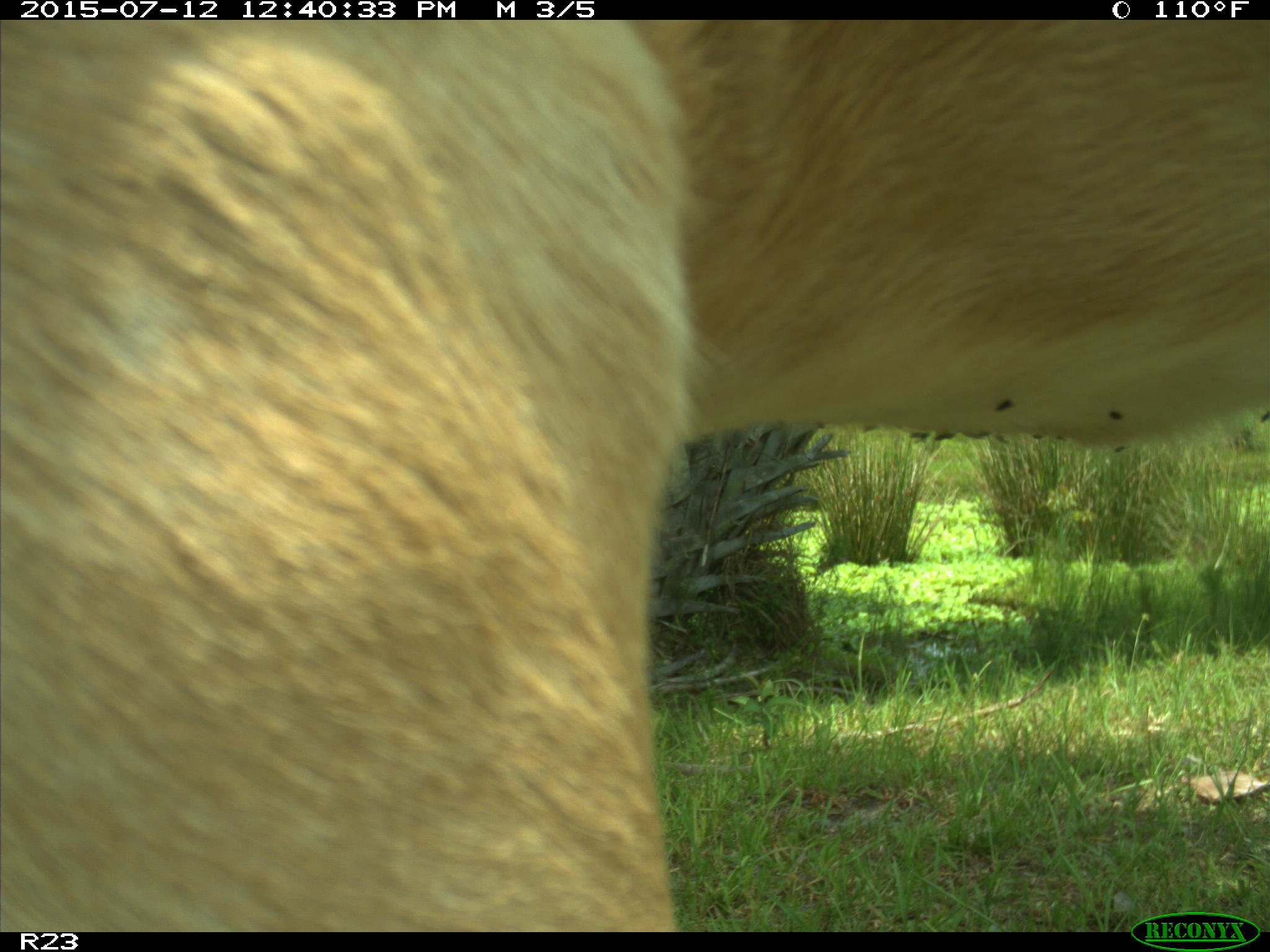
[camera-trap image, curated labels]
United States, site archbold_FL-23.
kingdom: Animalia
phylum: Chordata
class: Mammalia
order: Artiodactyla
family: Bovidae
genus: Bos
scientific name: Bos taurus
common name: domestic cow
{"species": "Bos taurus (domestic cow)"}